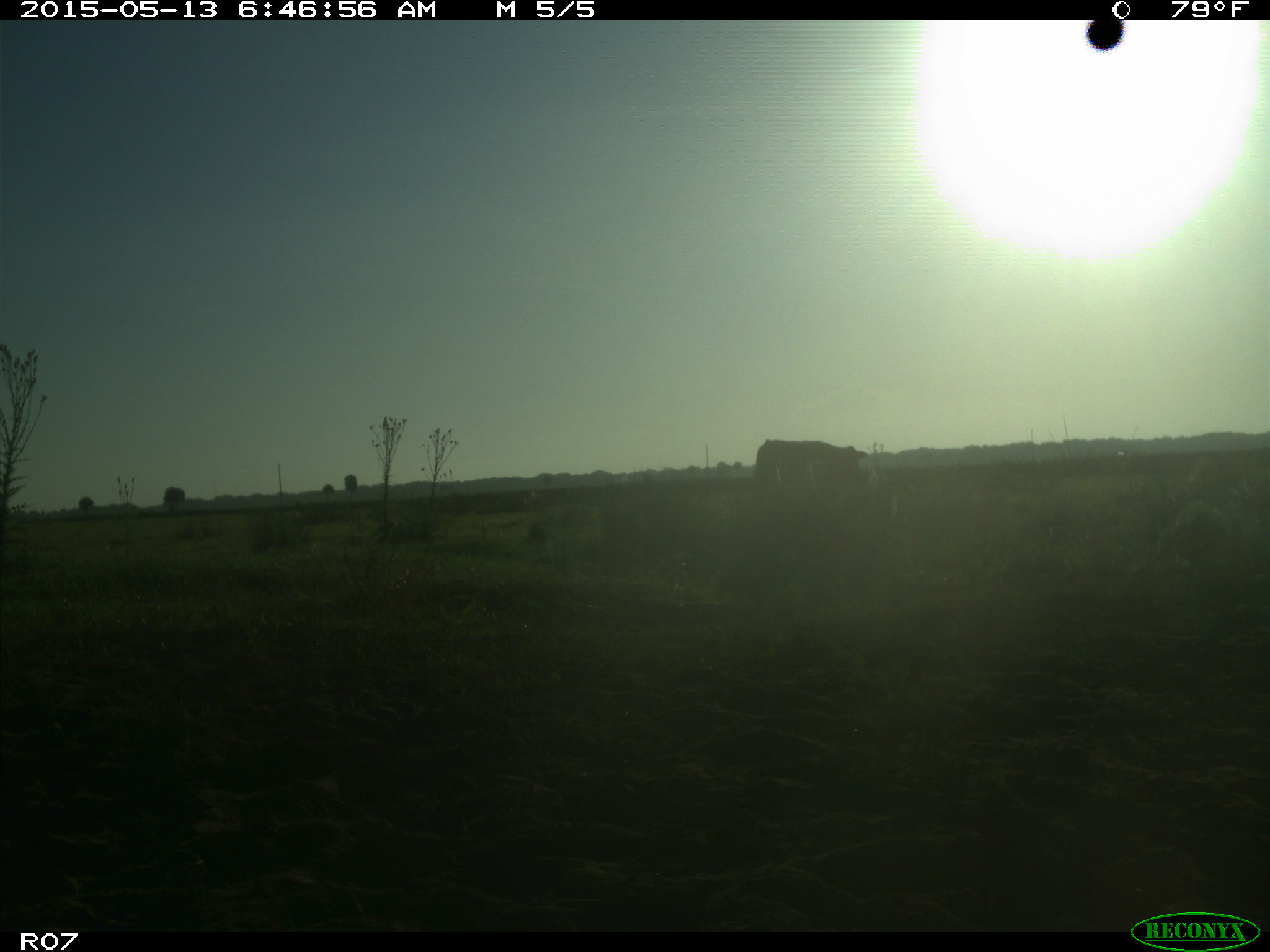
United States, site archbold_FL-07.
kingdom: Animalia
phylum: Chordata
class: Mammalia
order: Artiodactyla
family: Bovidae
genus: Bos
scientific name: Bos taurus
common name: domestic cow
Bos taurus (domestic cow).